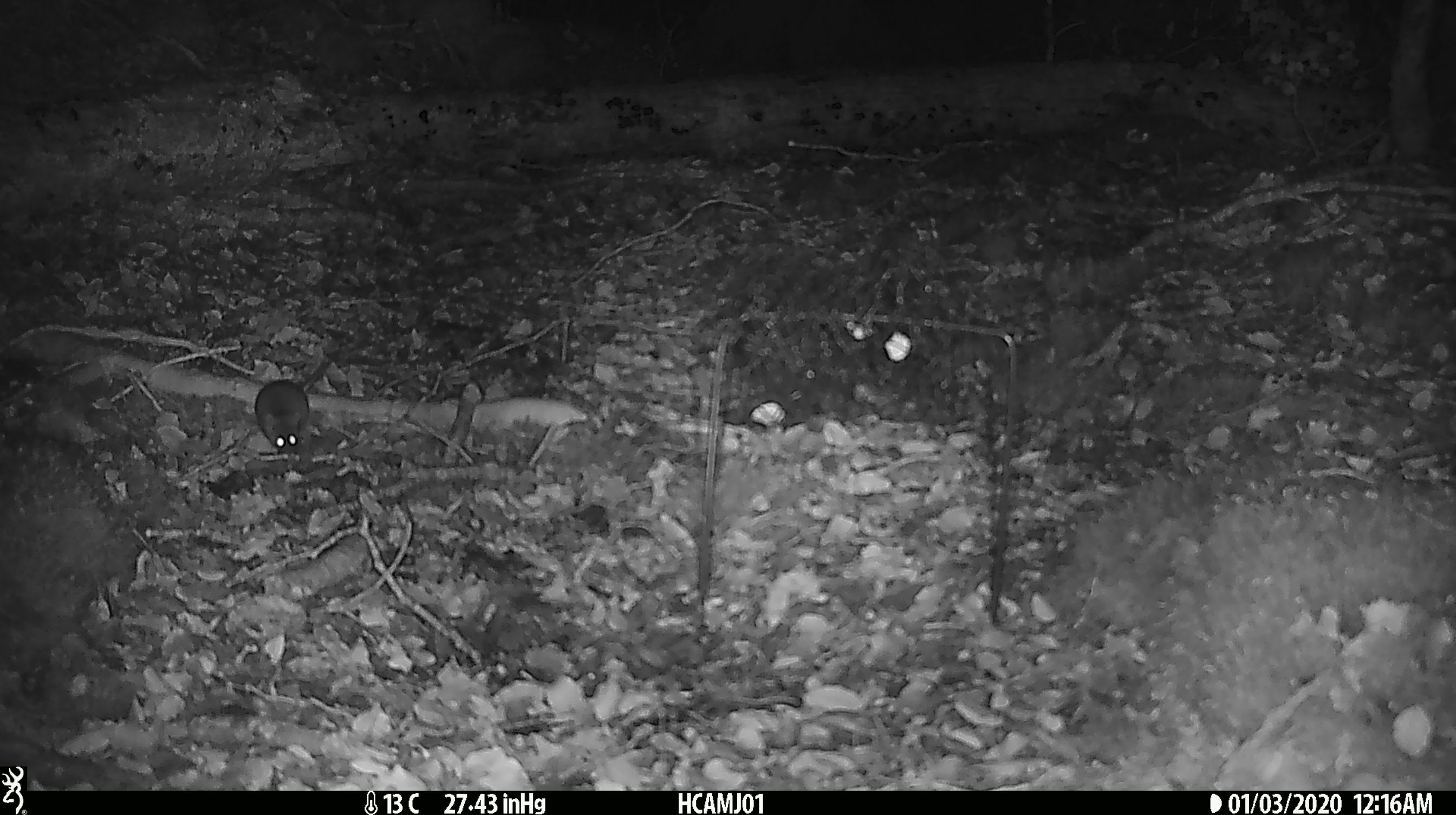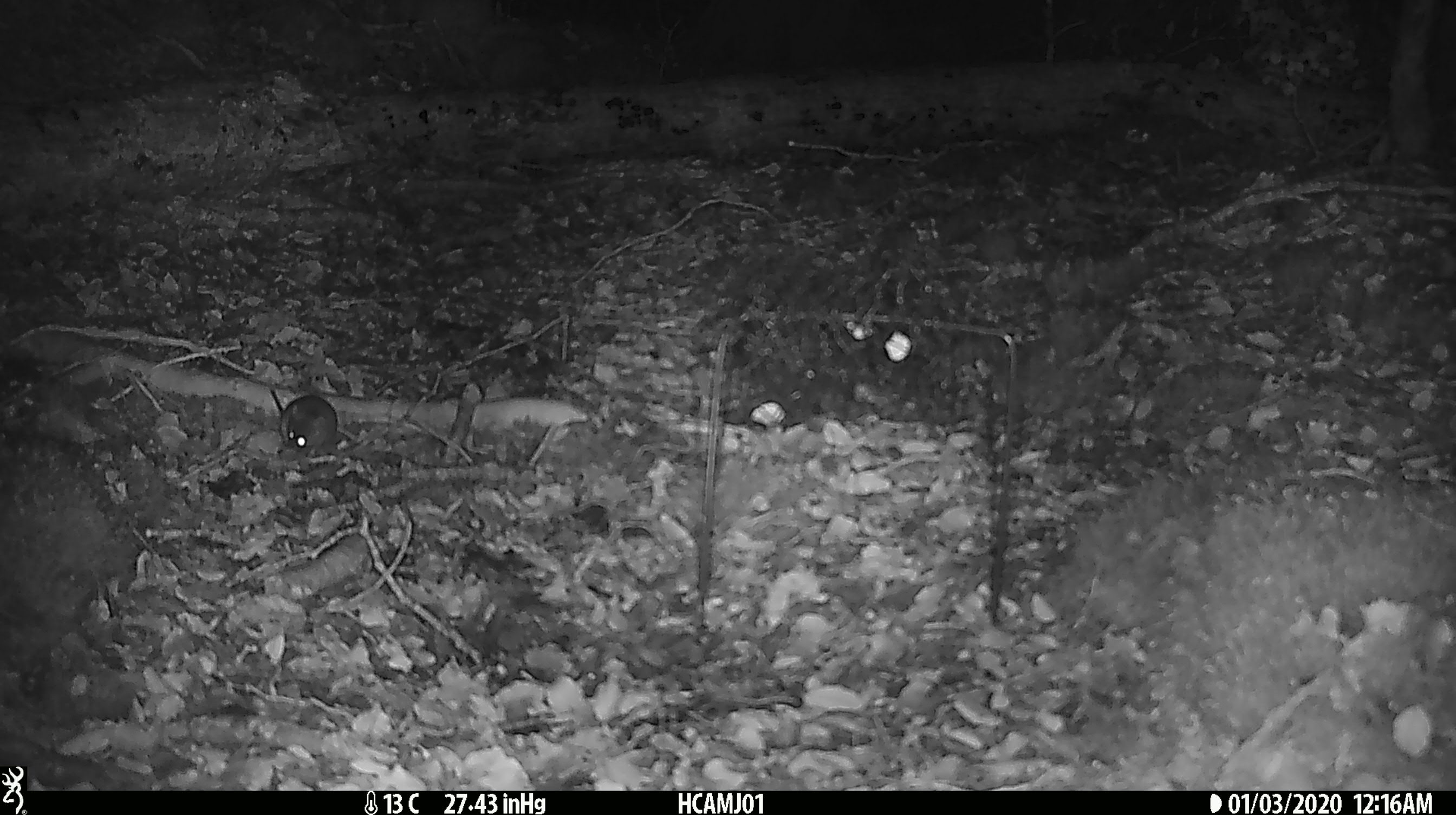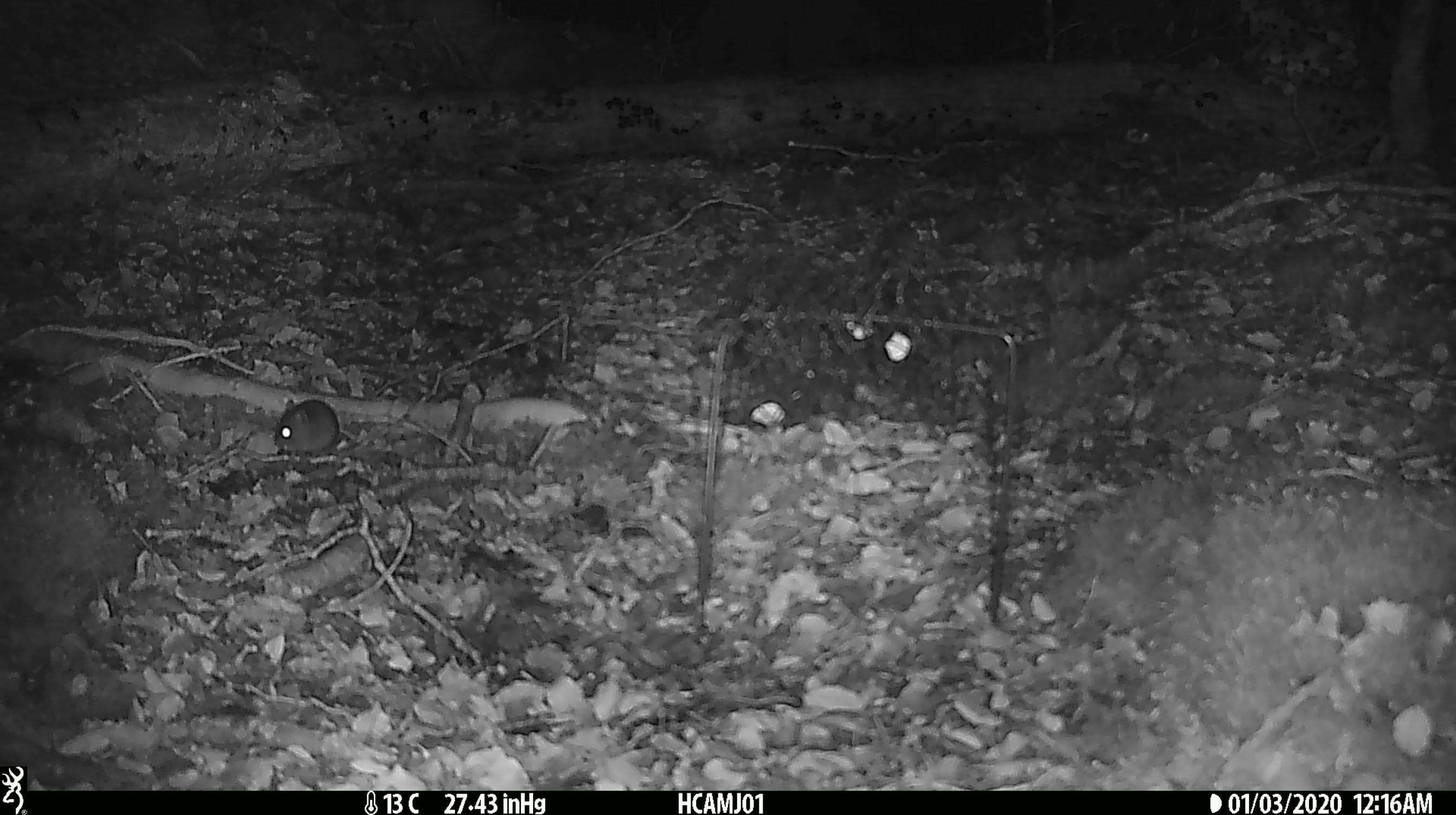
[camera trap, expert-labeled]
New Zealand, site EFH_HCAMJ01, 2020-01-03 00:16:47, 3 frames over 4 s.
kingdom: Animalia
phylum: Chordata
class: Mammalia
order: Rodentia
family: Muridae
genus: Mus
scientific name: Mus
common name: mouse